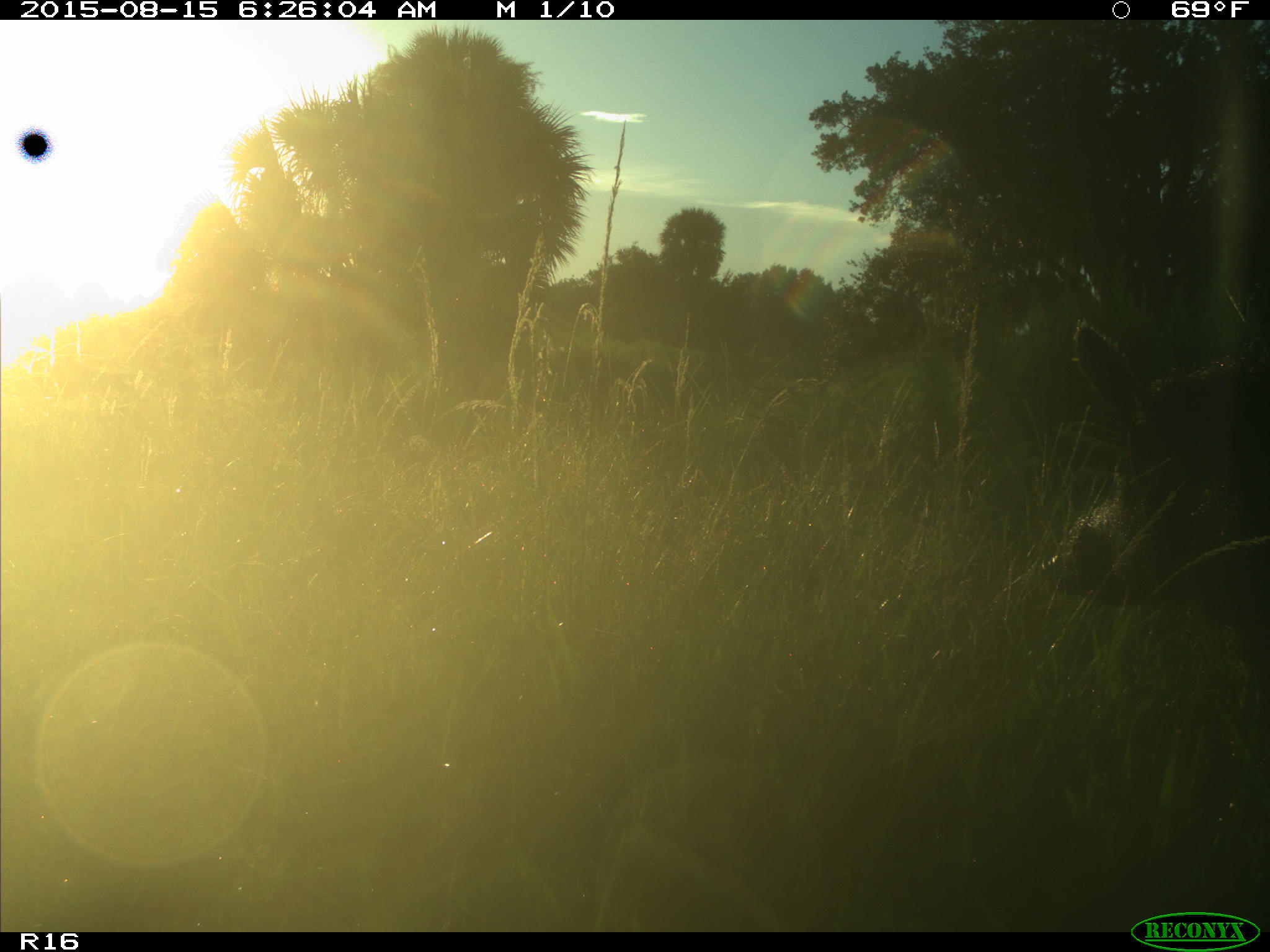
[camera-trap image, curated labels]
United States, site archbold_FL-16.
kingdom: Animalia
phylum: Chordata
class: Mammalia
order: Artiodactyla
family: Suidae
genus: Sus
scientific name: Sus scrofa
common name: wild boar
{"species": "Sus scrofa (wild boar)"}